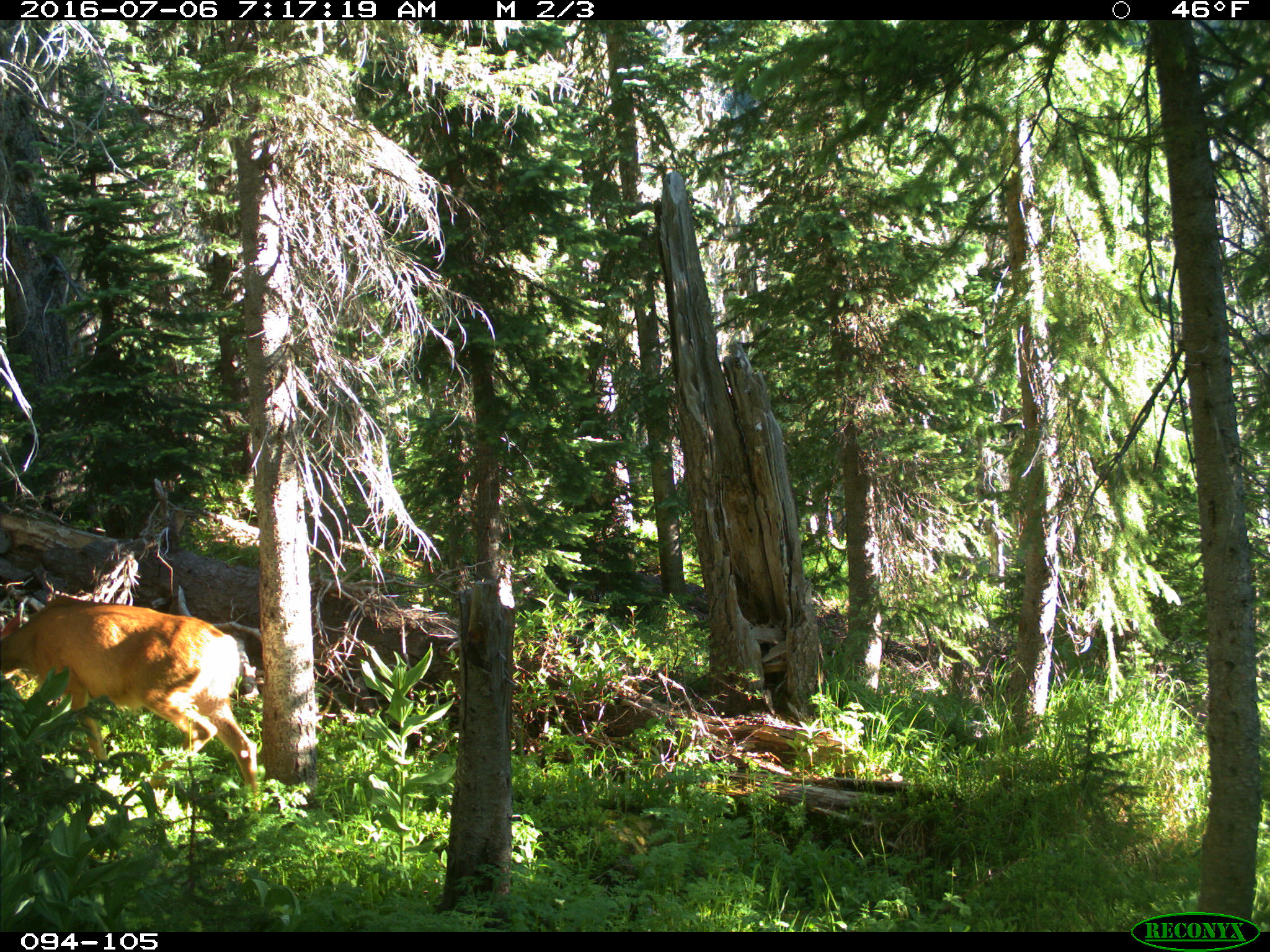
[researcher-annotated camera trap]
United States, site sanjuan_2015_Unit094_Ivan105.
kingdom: Animalia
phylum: Chordata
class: Mammalia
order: Artiodactyla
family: Cervidae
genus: Odocoileus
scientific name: Odocoileus hemionus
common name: mule deer